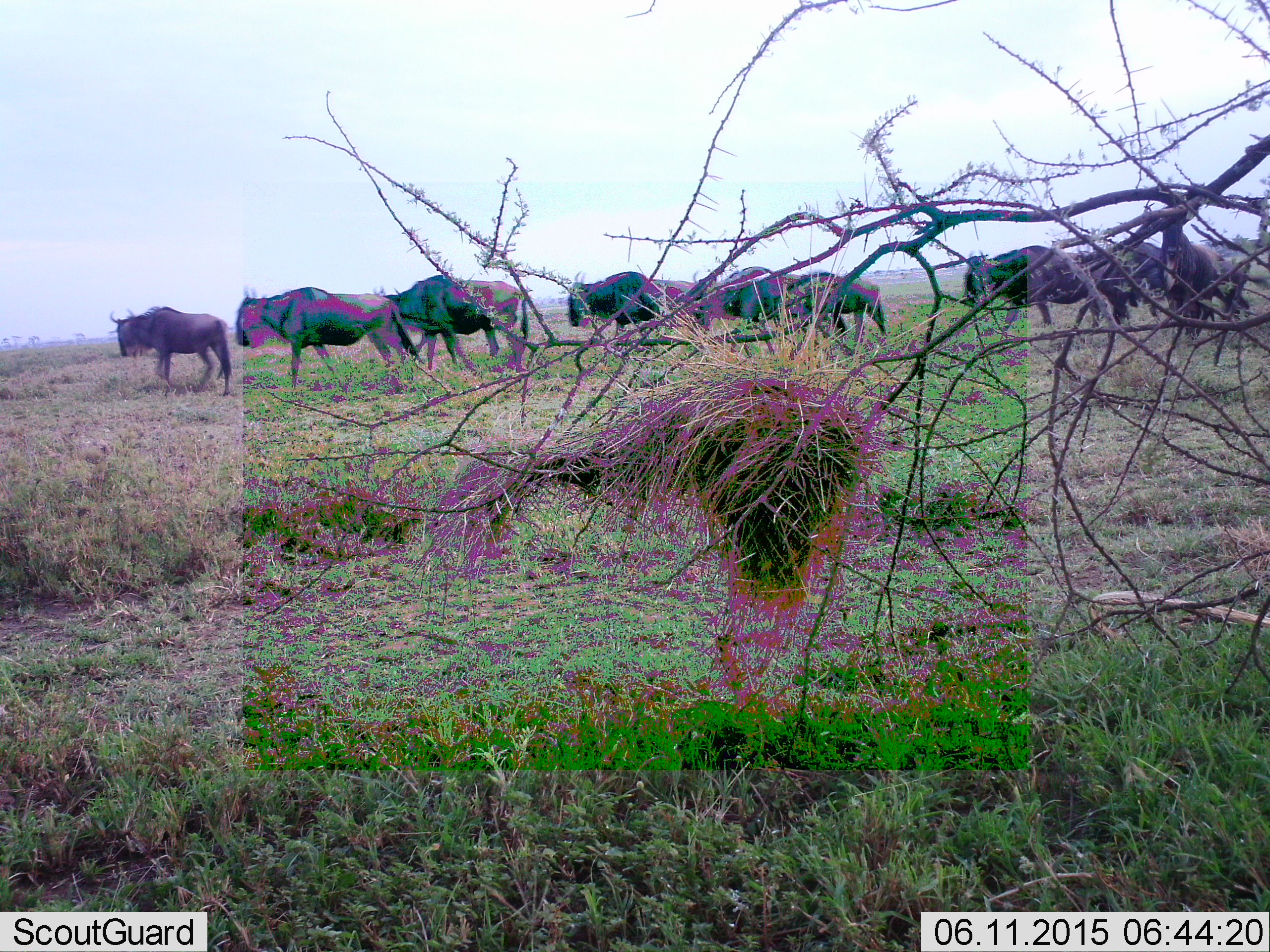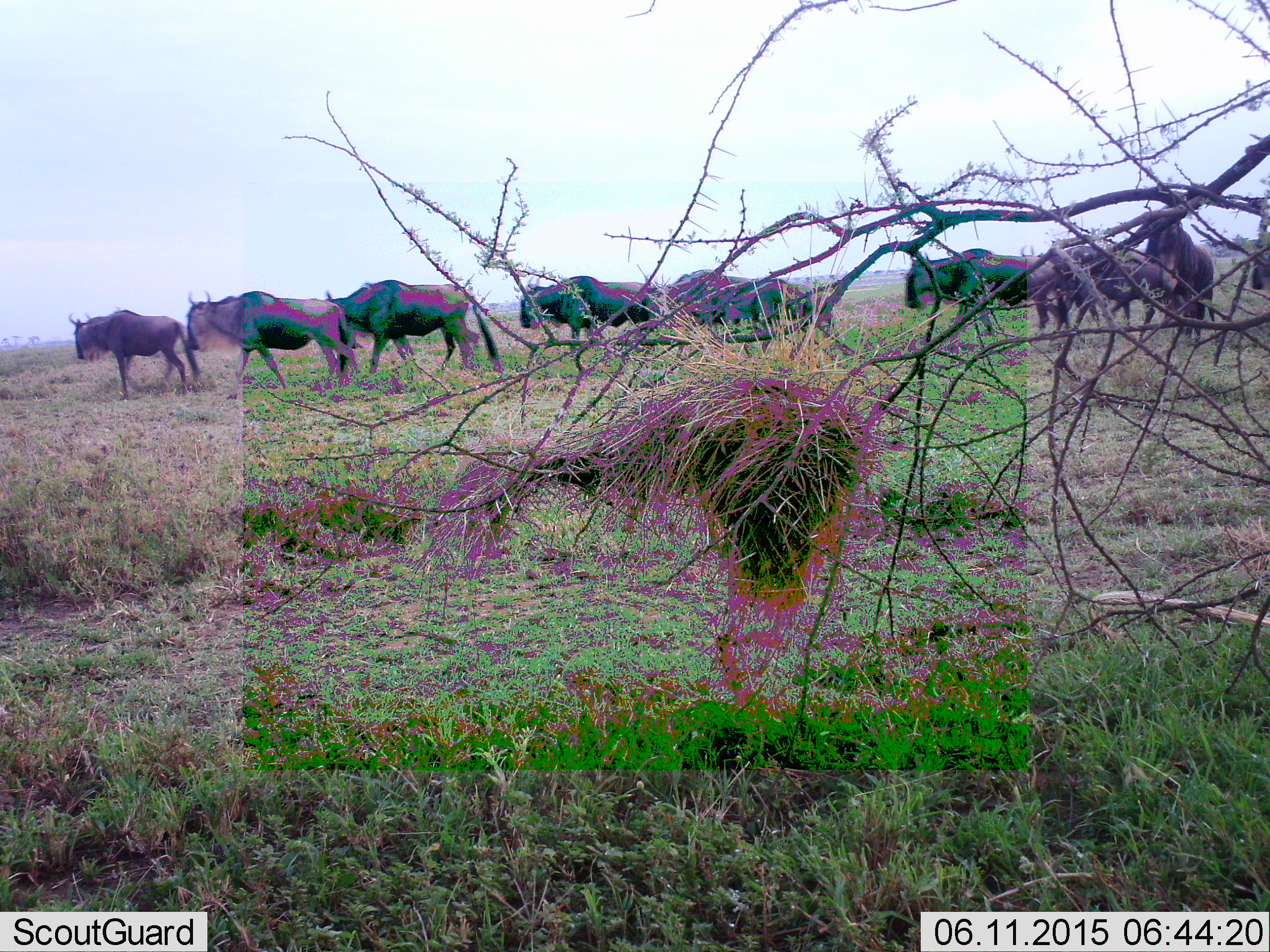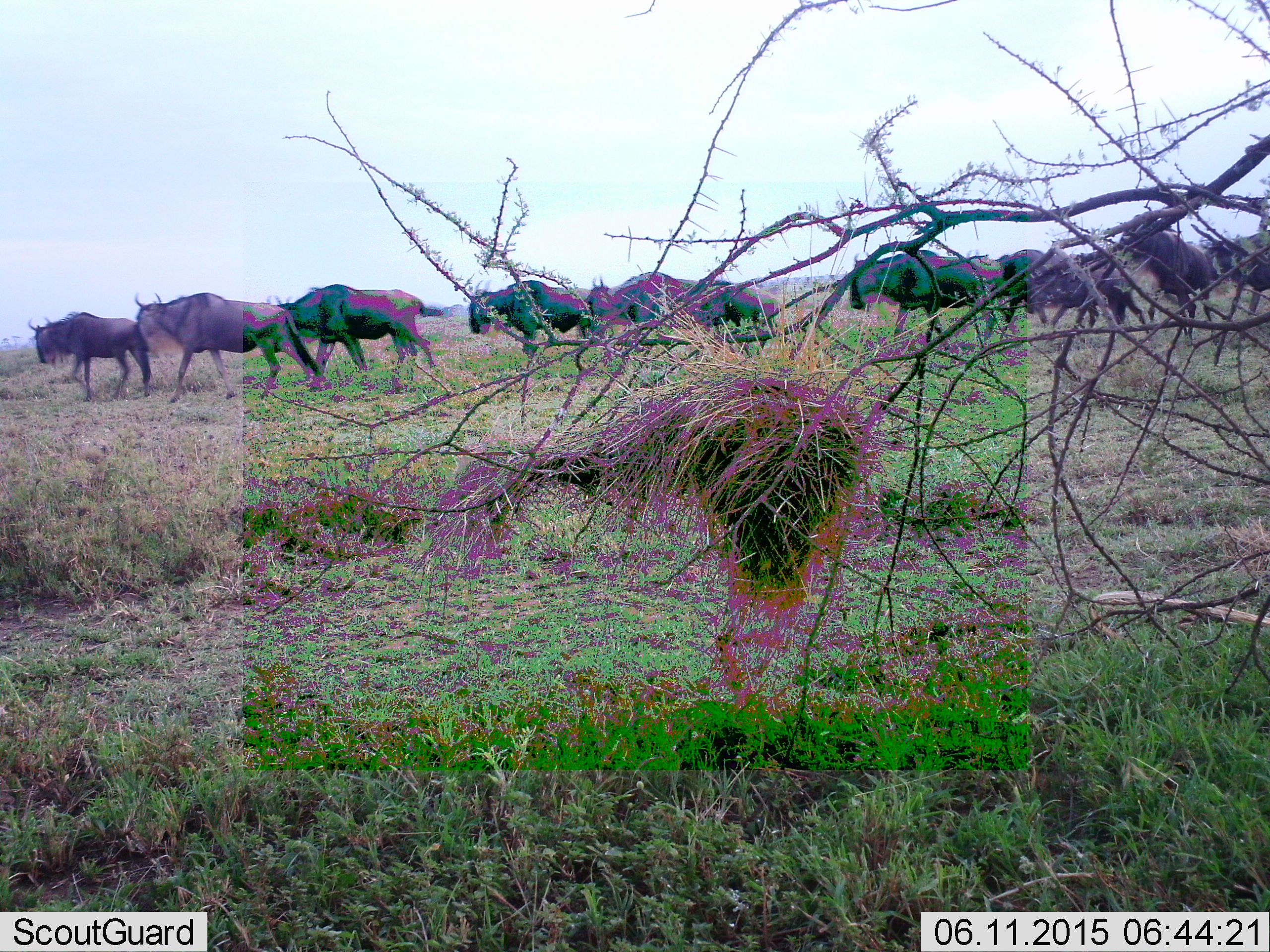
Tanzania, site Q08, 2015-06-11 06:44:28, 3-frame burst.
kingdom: Animalia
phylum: Chordata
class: Mammalia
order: Artiodactyla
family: Bovidae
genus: Connochaetes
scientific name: Connochaetes taurinus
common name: blue wildebeest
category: wildebeest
Wildebeest (blue wildebeest) (Connochaetes taurinus), count 11-50. Behavior (volunteer vote fractions): standing 0%, resting 0%, moving 100%, interacting 0%. Young present (vote fraction): 0%. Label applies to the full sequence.